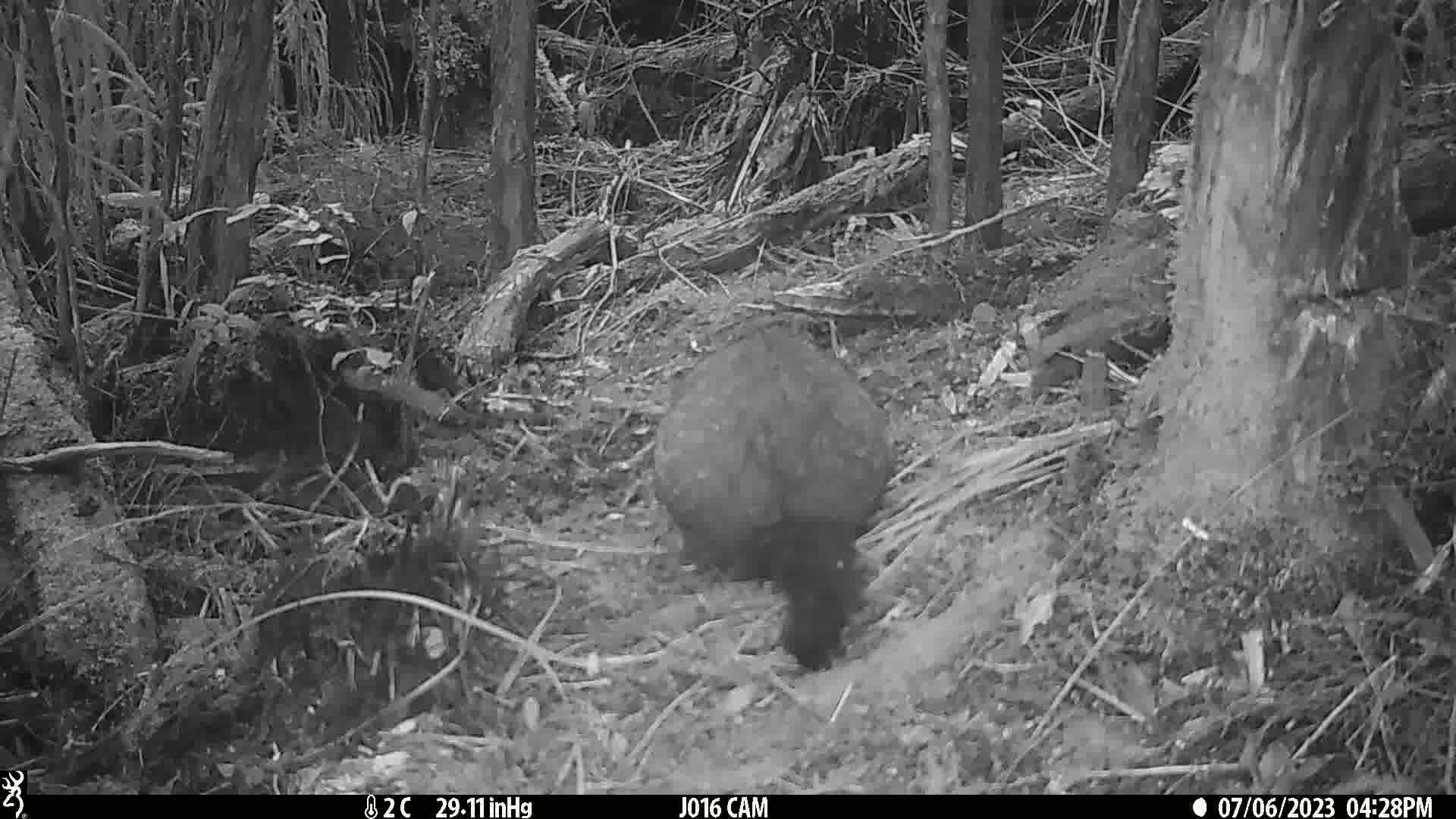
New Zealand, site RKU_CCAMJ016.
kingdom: Animalia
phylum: Chordata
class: Mammalia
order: Diprotodontia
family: Phalangeridae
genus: Trichosurus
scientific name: Trichosurus vulpecula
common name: common brushtail possum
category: possum